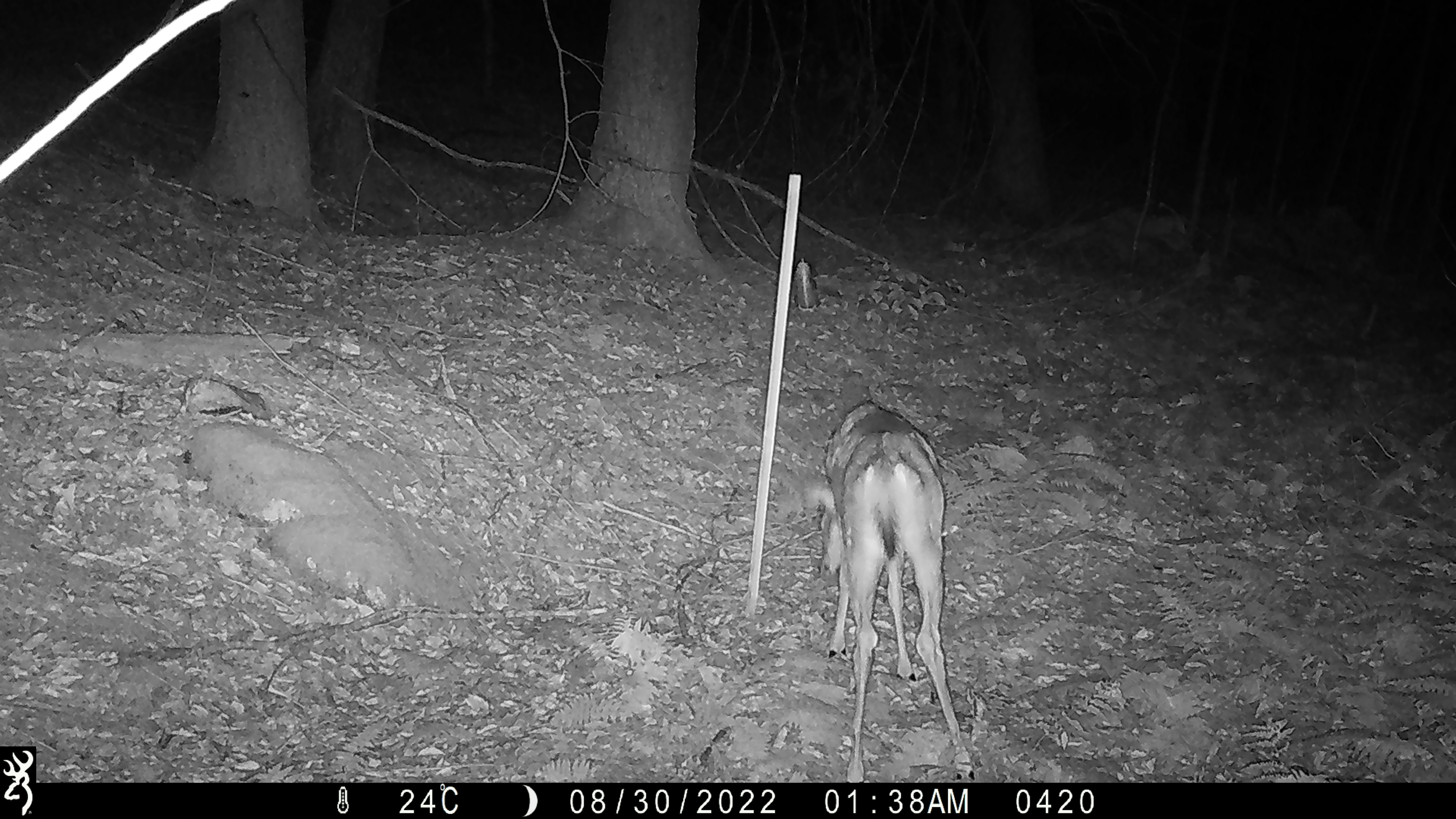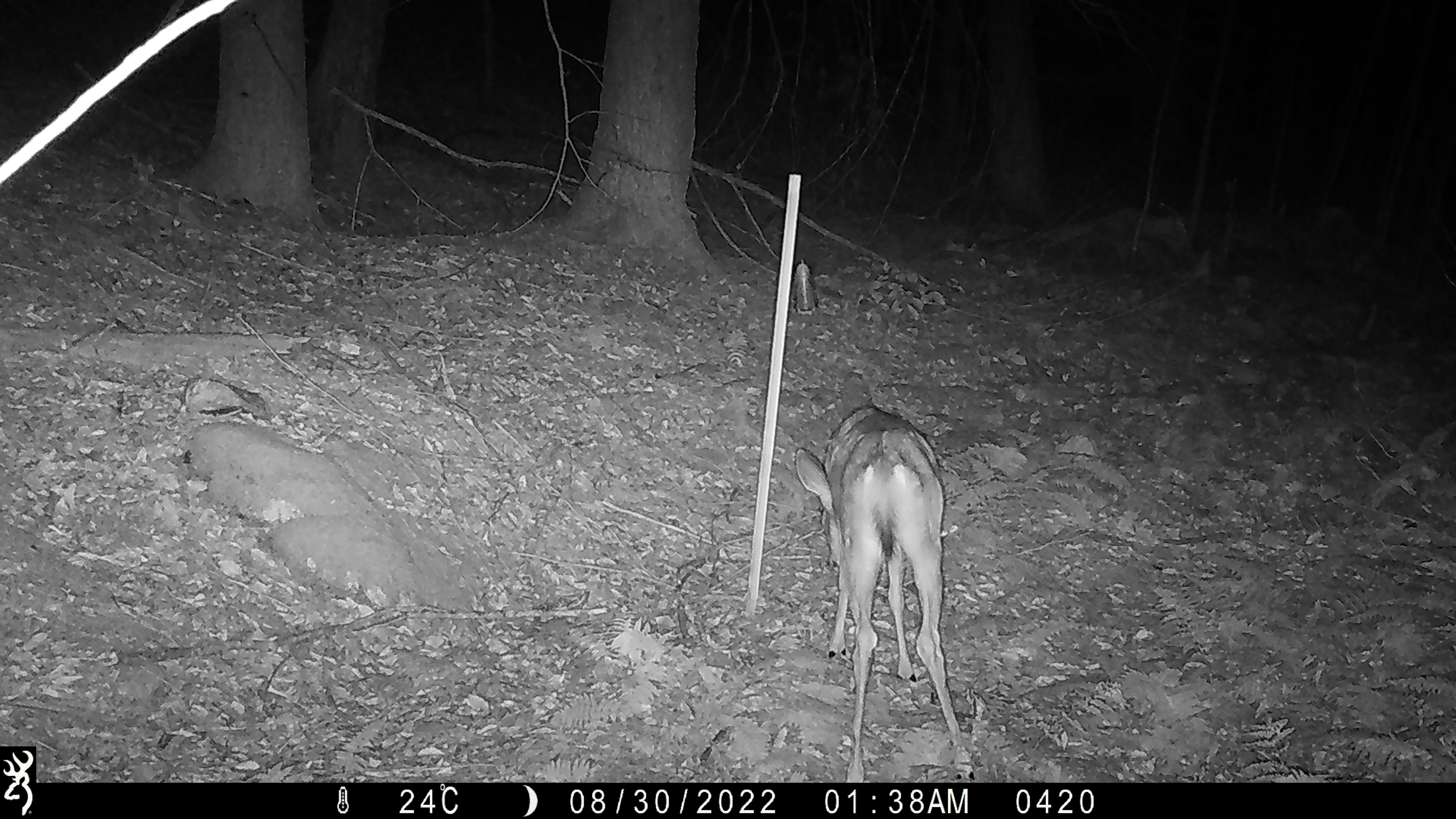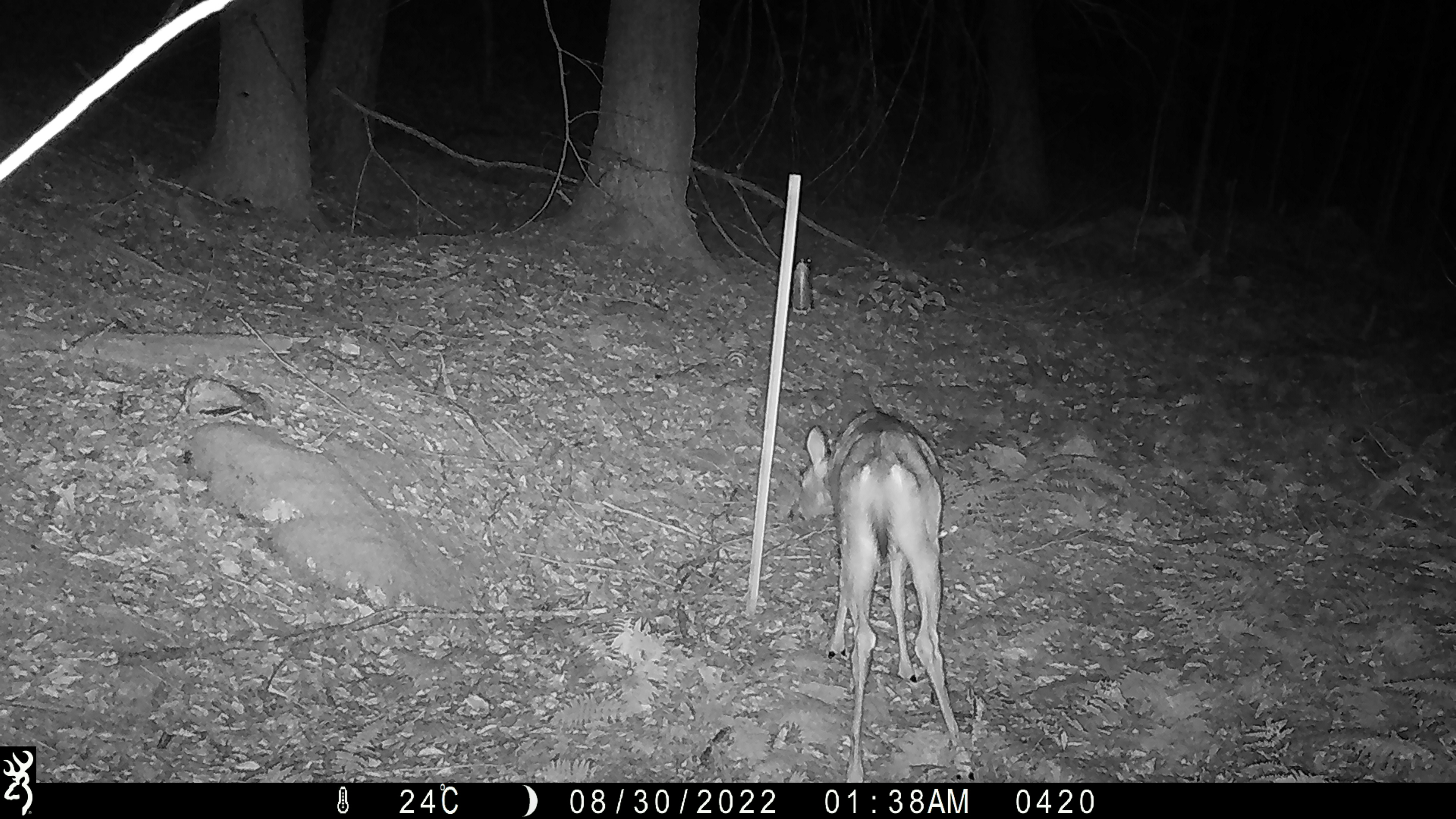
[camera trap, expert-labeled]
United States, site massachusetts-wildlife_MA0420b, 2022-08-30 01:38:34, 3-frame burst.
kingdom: Animalia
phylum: Chordata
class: Mammalia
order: Artiodactyla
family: Cervidae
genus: Odocoileus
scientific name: Odocoileus virginianus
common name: white-tailed deer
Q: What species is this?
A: White-tailed deer (Odocoileus virginianus).